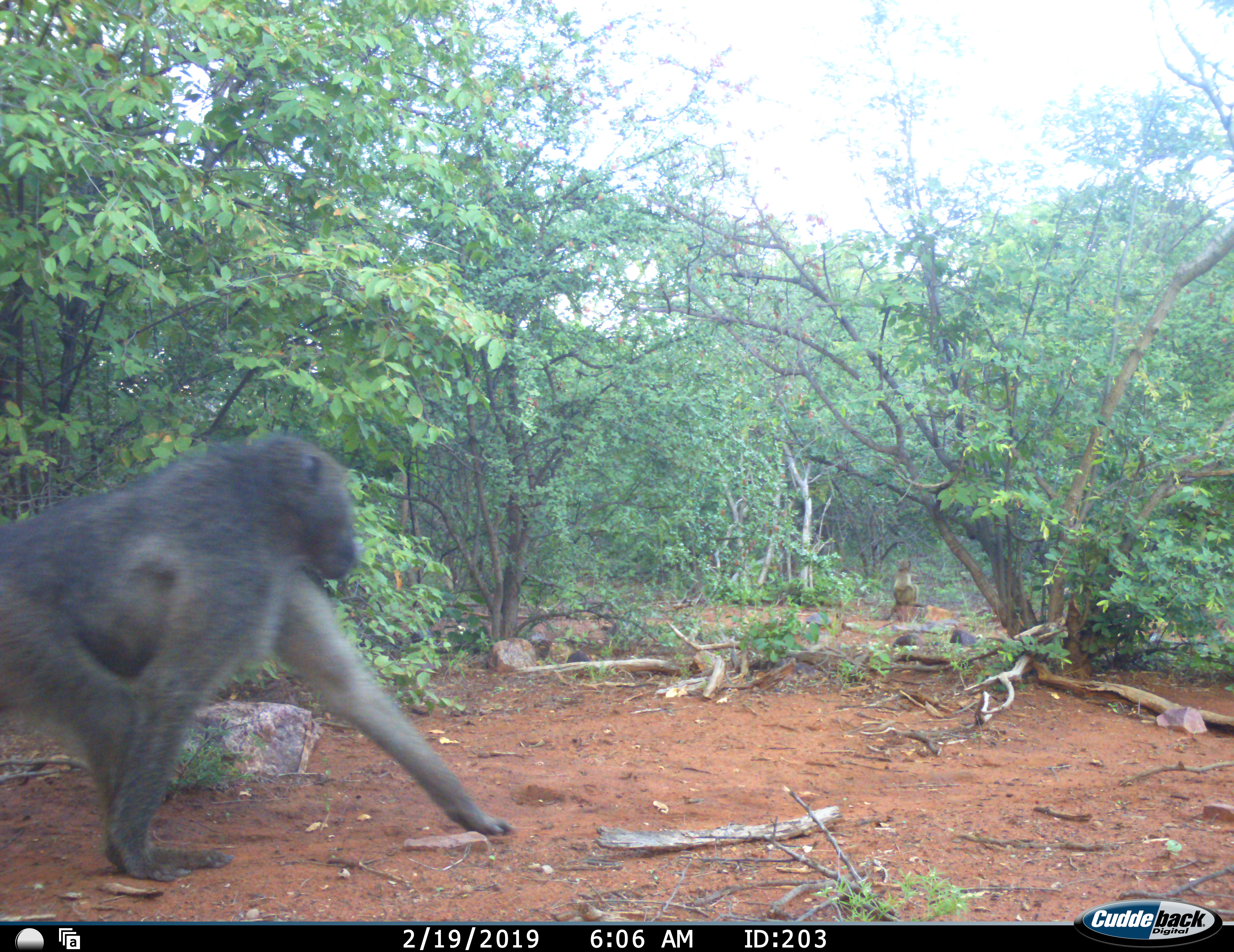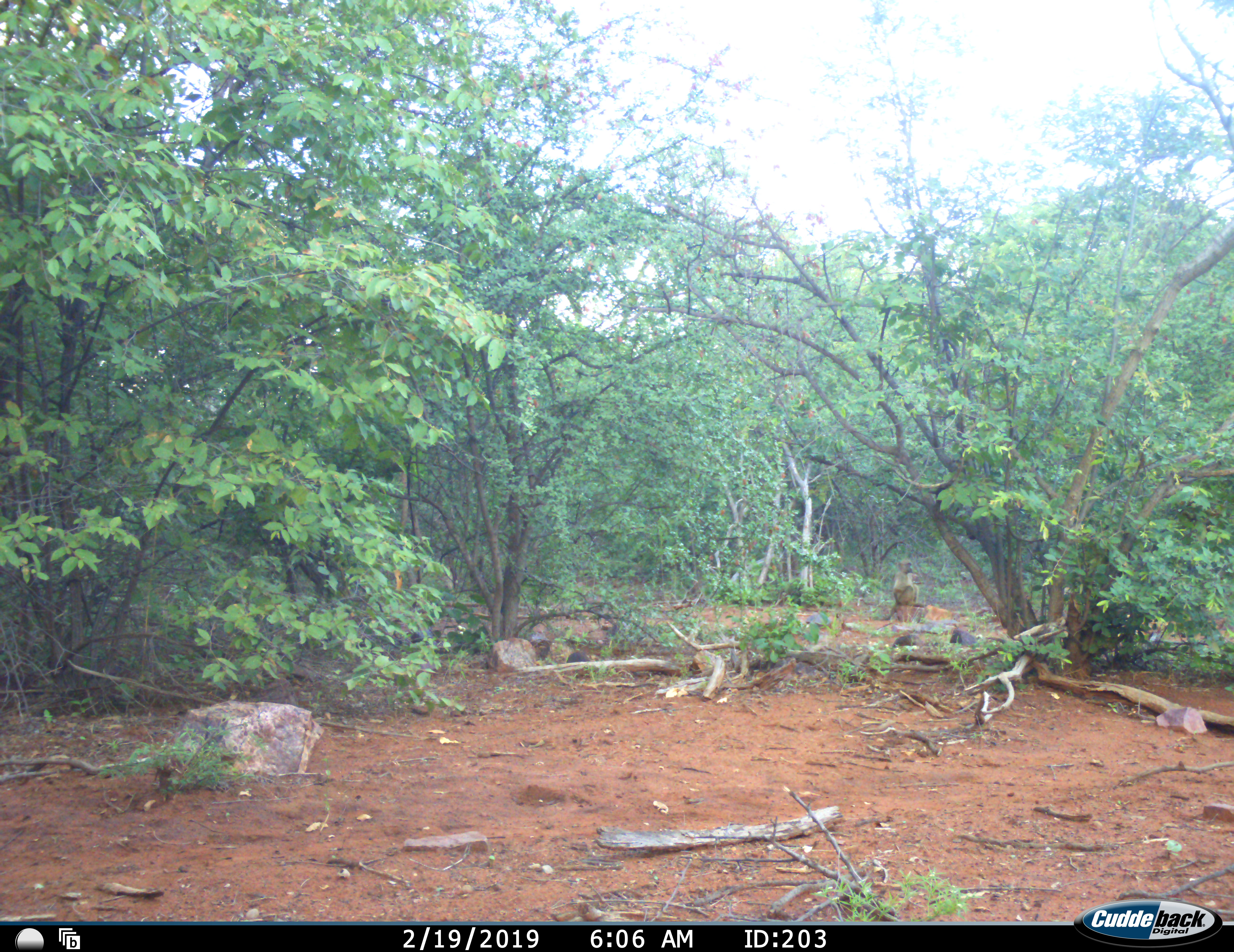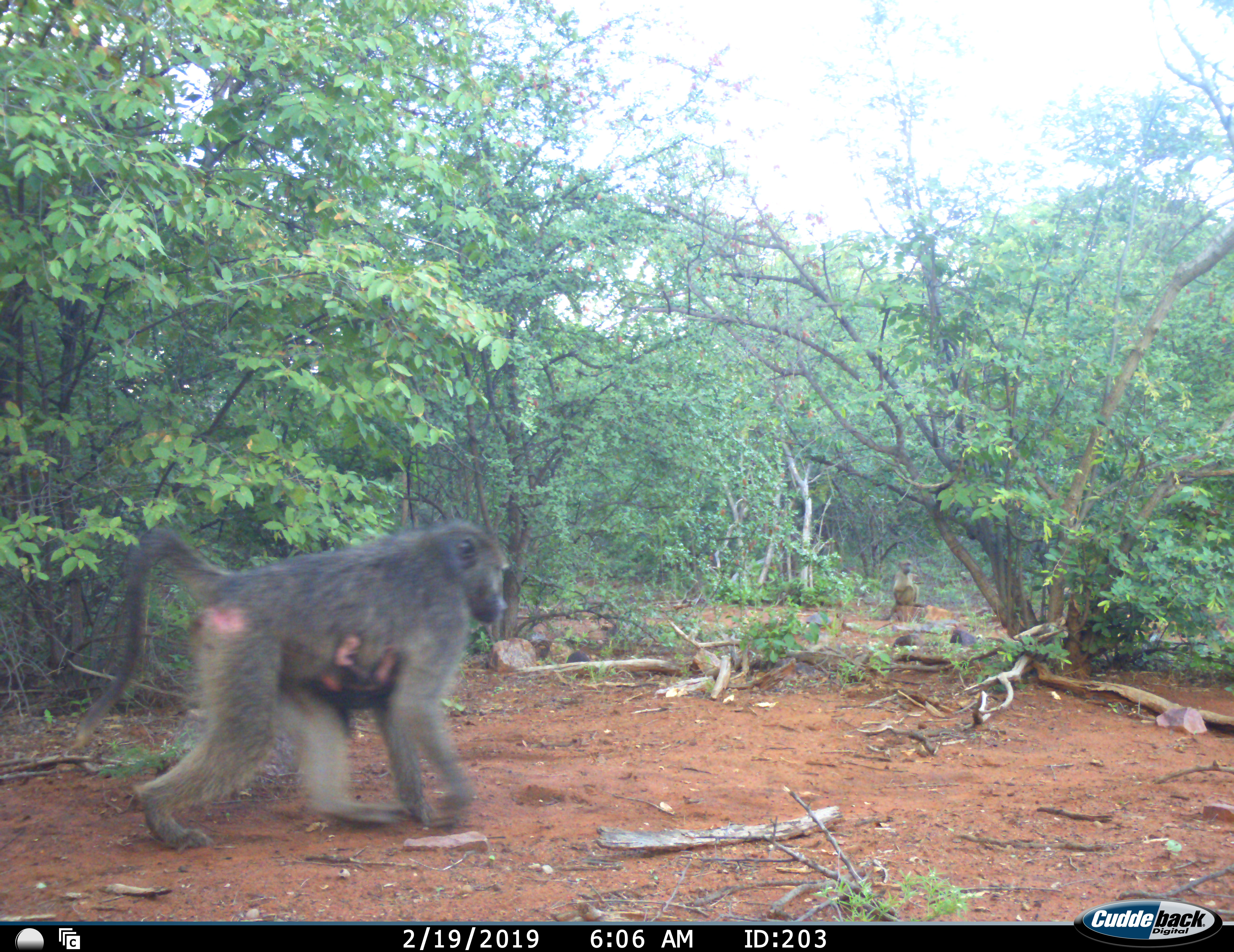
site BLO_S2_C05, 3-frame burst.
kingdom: Animalia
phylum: Chordata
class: Mammalia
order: Primates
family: Cercopithecidae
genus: Papio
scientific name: Papio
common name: baboon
Baboon (Papio), count 2. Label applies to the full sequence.